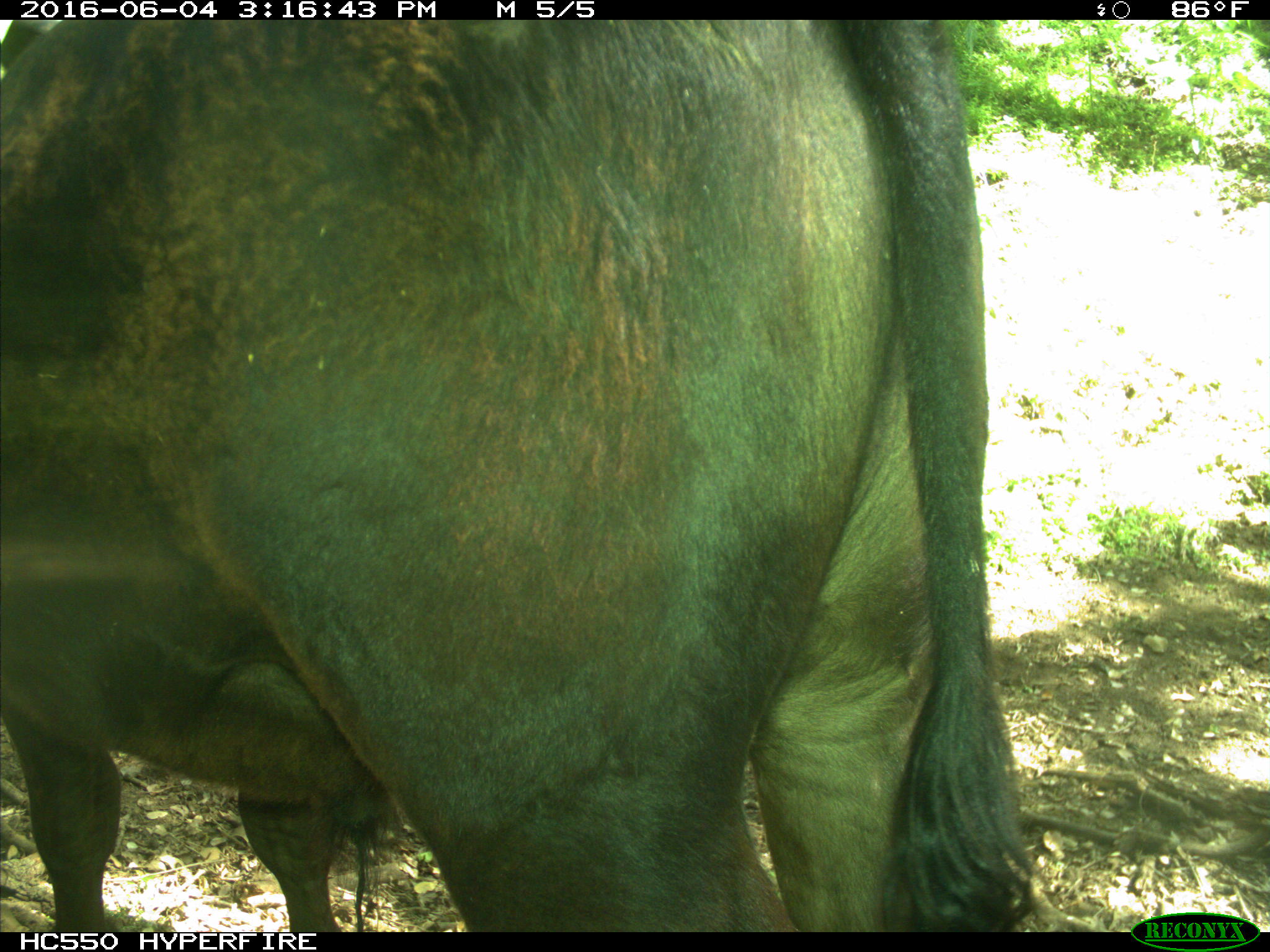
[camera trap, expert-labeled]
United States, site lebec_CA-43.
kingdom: Animalia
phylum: Chordata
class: Mammalia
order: Artiodactyla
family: Bovidae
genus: Bos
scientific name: Bos taurus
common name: domestic cow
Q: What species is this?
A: Bos taurus (domestic cow).